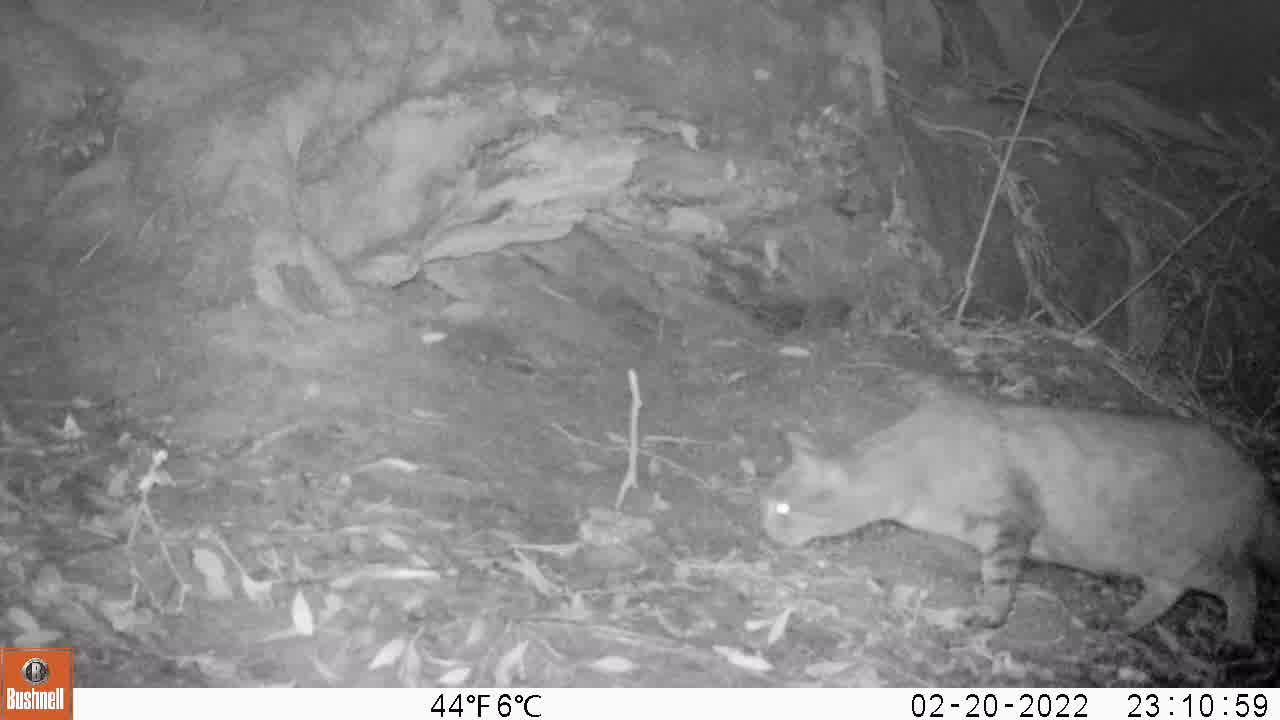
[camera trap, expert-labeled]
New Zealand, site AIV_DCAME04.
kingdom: Animalia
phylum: Chordata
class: Mammalia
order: Carnivora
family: Felidae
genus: Felis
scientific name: Felis catus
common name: domestic cat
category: cat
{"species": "cat (domestic cat) (Felis catus)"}